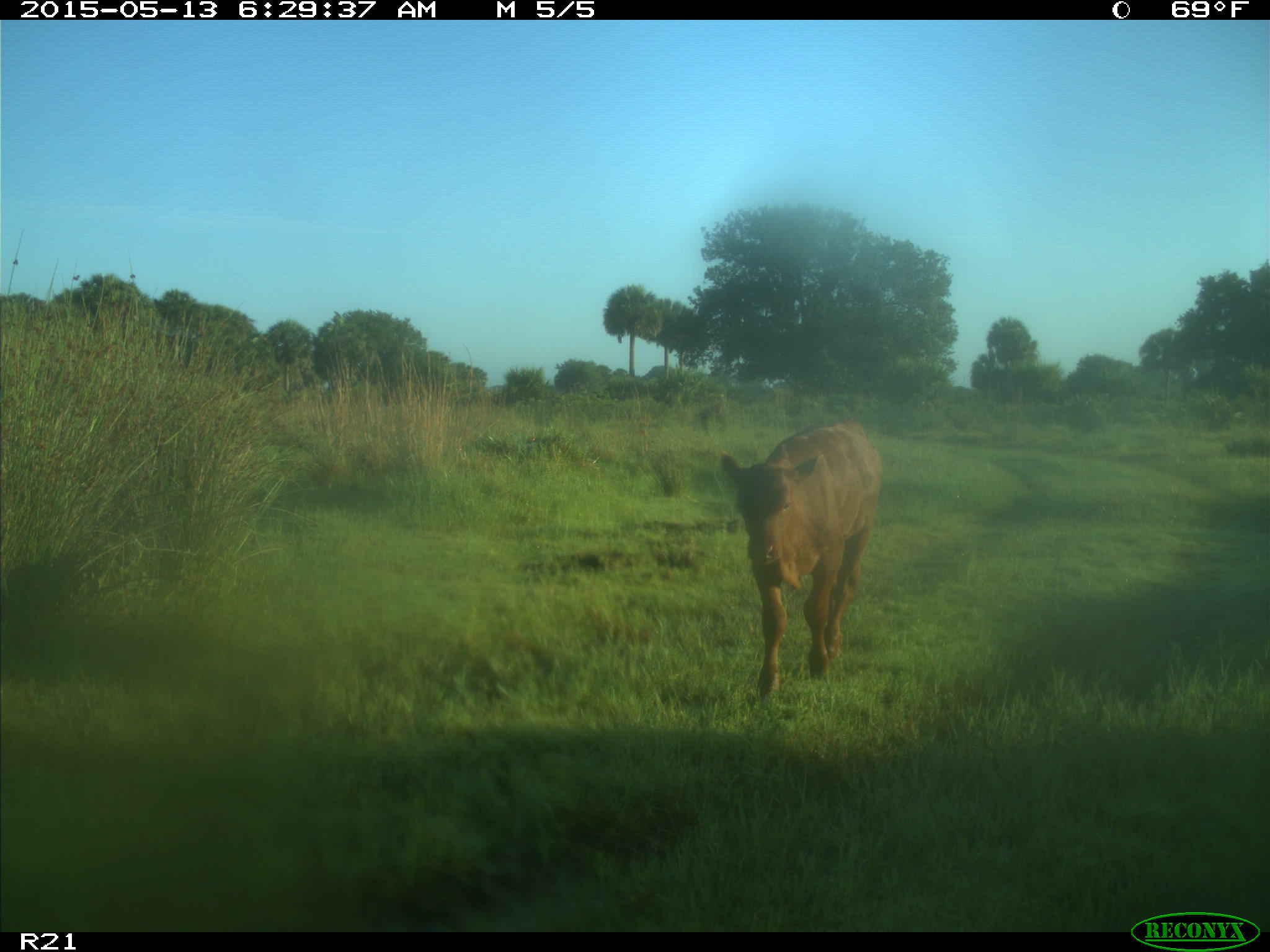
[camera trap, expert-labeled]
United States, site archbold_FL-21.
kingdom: Animalia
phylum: Chordata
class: Mammalia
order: Artiodactyla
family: Bovidae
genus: Bos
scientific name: Bos taurus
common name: domestic cow